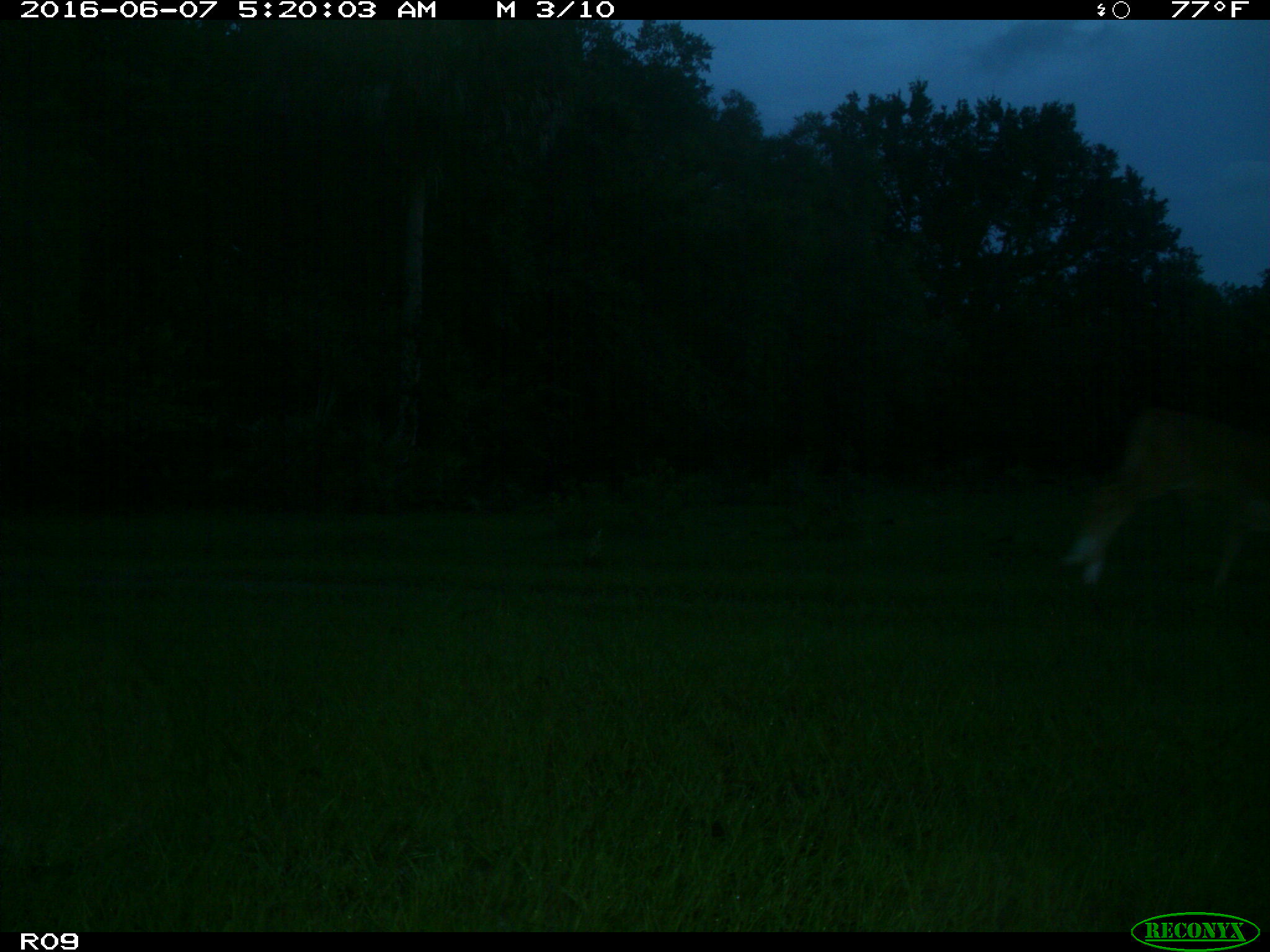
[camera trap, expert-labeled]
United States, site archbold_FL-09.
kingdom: Animalia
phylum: Chordata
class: Mammalia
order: Artiodactyla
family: Bovidae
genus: Bos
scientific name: Bos taurus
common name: domestic cow